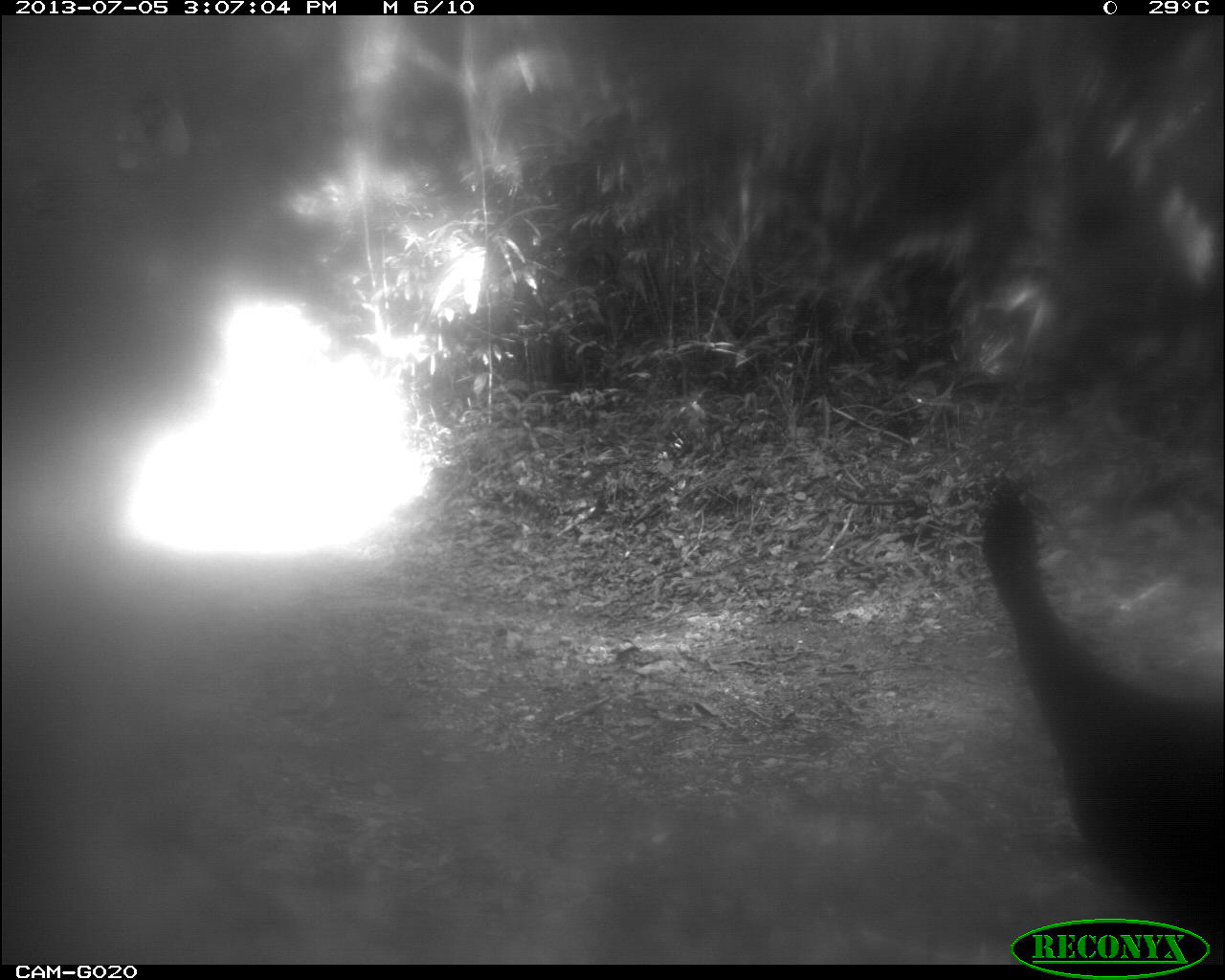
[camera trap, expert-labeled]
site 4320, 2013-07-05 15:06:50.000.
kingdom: Animalia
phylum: Chordata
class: Aves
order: Galliformes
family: Cracidae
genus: Crax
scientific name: Crax rubra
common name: great curassow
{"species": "Crax rubra (great curassow)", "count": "2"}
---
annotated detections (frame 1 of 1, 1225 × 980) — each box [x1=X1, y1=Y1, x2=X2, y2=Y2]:
crax rubra: [x1=973, y1=478, x2=1225, y2=956]